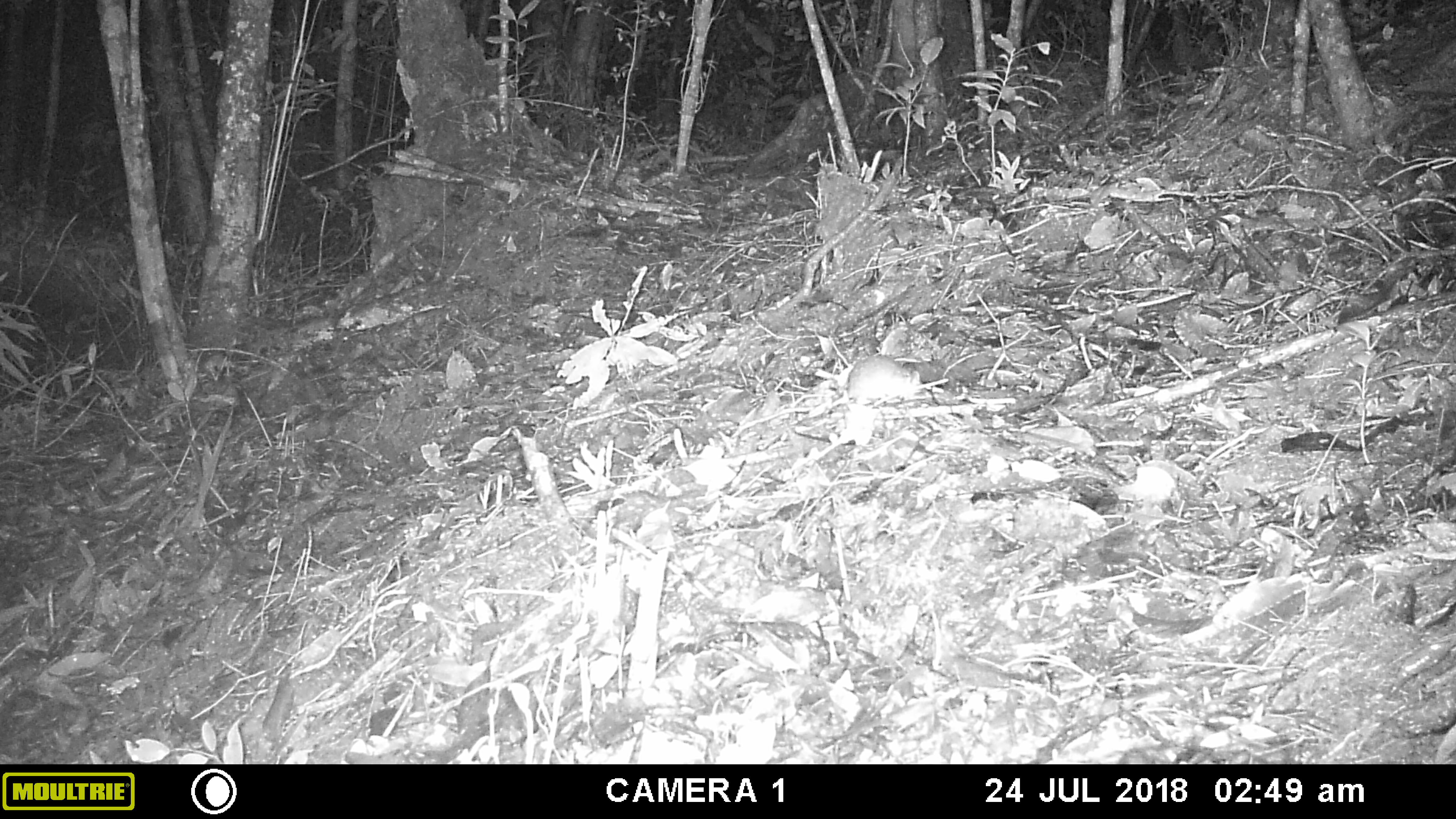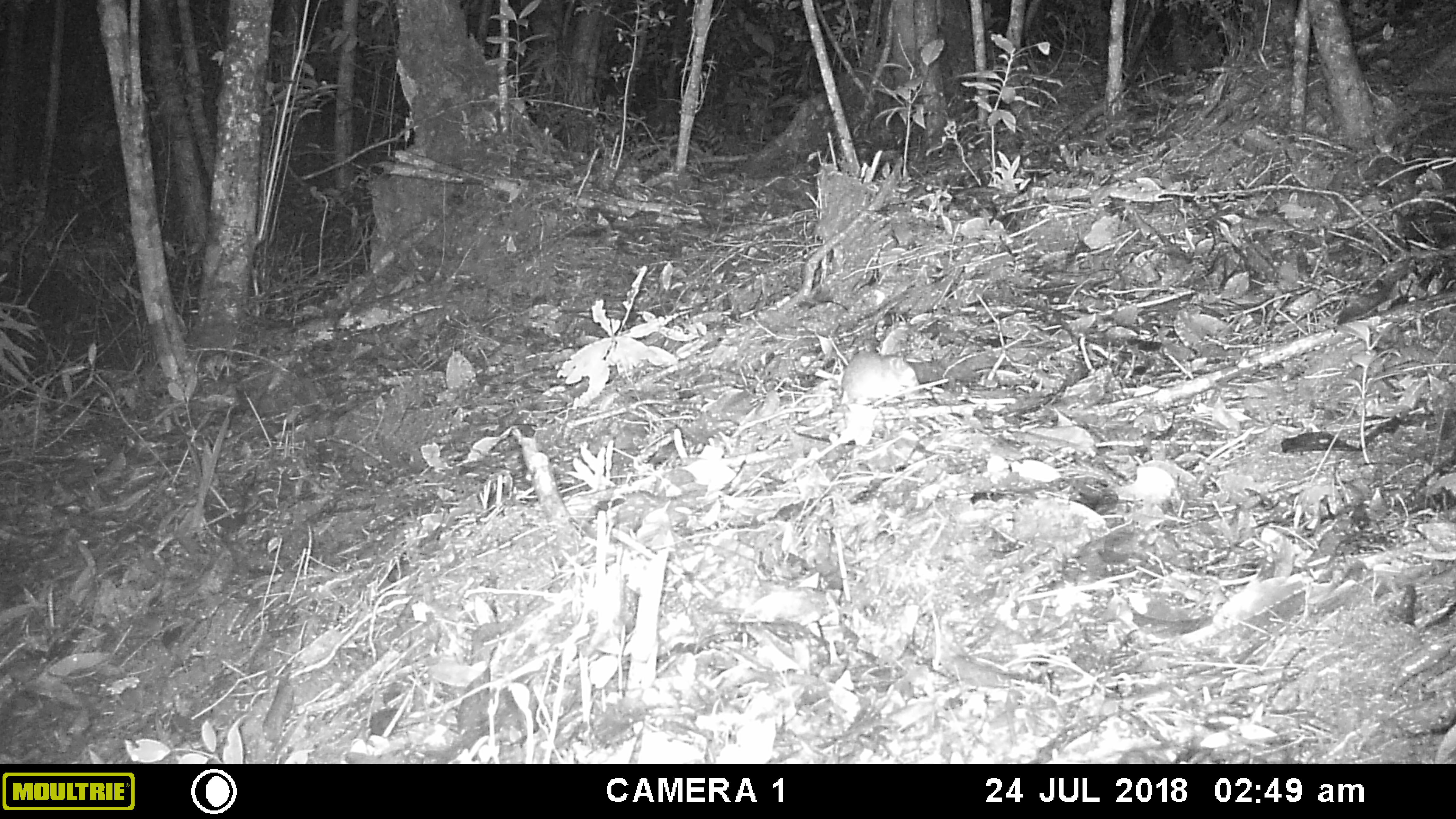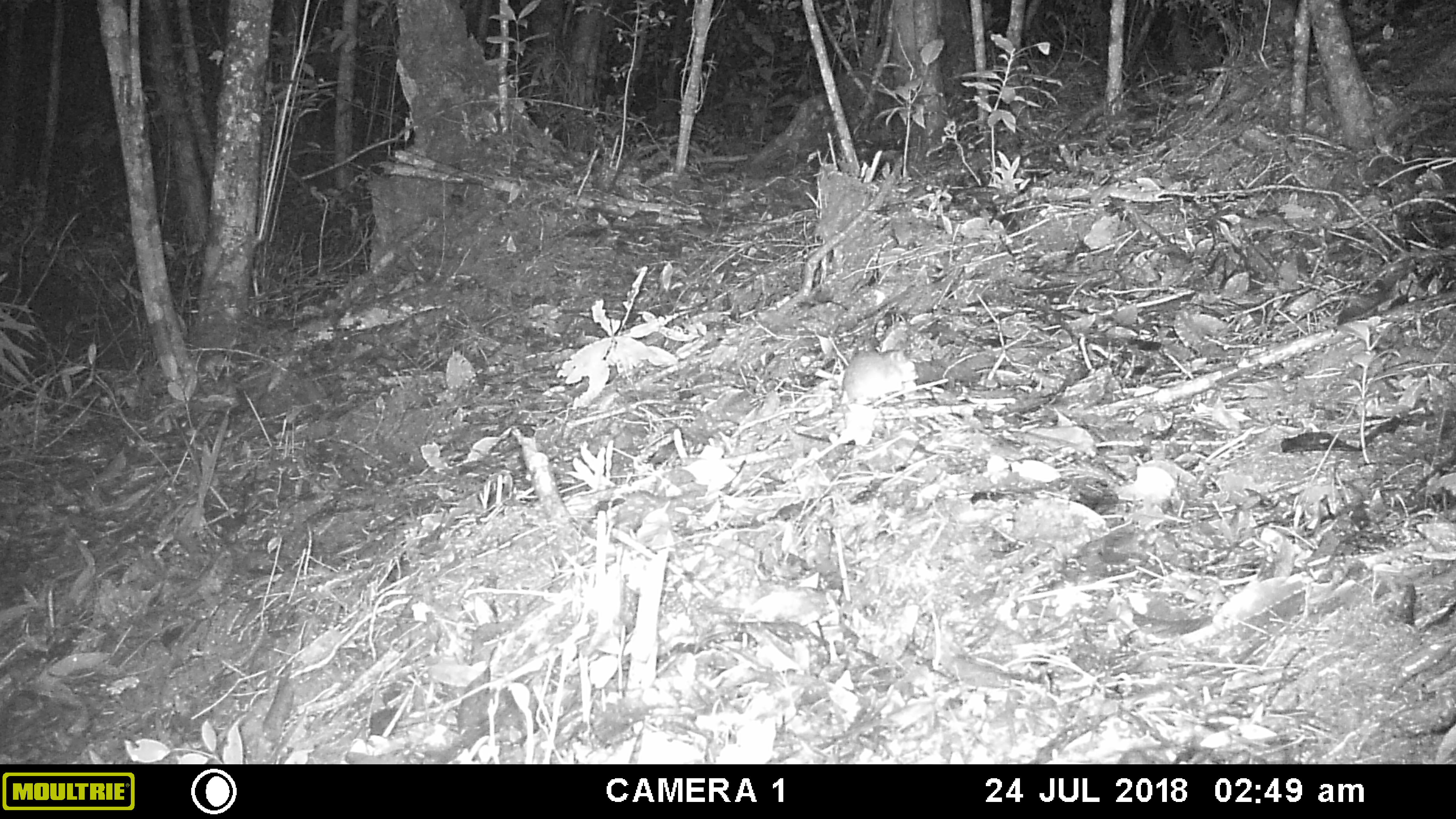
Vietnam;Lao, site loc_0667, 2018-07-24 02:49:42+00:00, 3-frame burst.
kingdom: Animalia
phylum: Chordata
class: Mammalia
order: Rodentia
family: Muridae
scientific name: Muridae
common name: old-world mice and rats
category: unidentified murid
Unidentified murid (old-world mice and rats) (Muridae). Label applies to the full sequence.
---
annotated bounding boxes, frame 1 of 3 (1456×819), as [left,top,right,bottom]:
unidentified murid: [833,356,921,404]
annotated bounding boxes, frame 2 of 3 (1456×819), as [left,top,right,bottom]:
unidentified murid: [837,348,920,406]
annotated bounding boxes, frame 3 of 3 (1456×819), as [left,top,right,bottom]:
unidentified murid: [791,347,918,407]